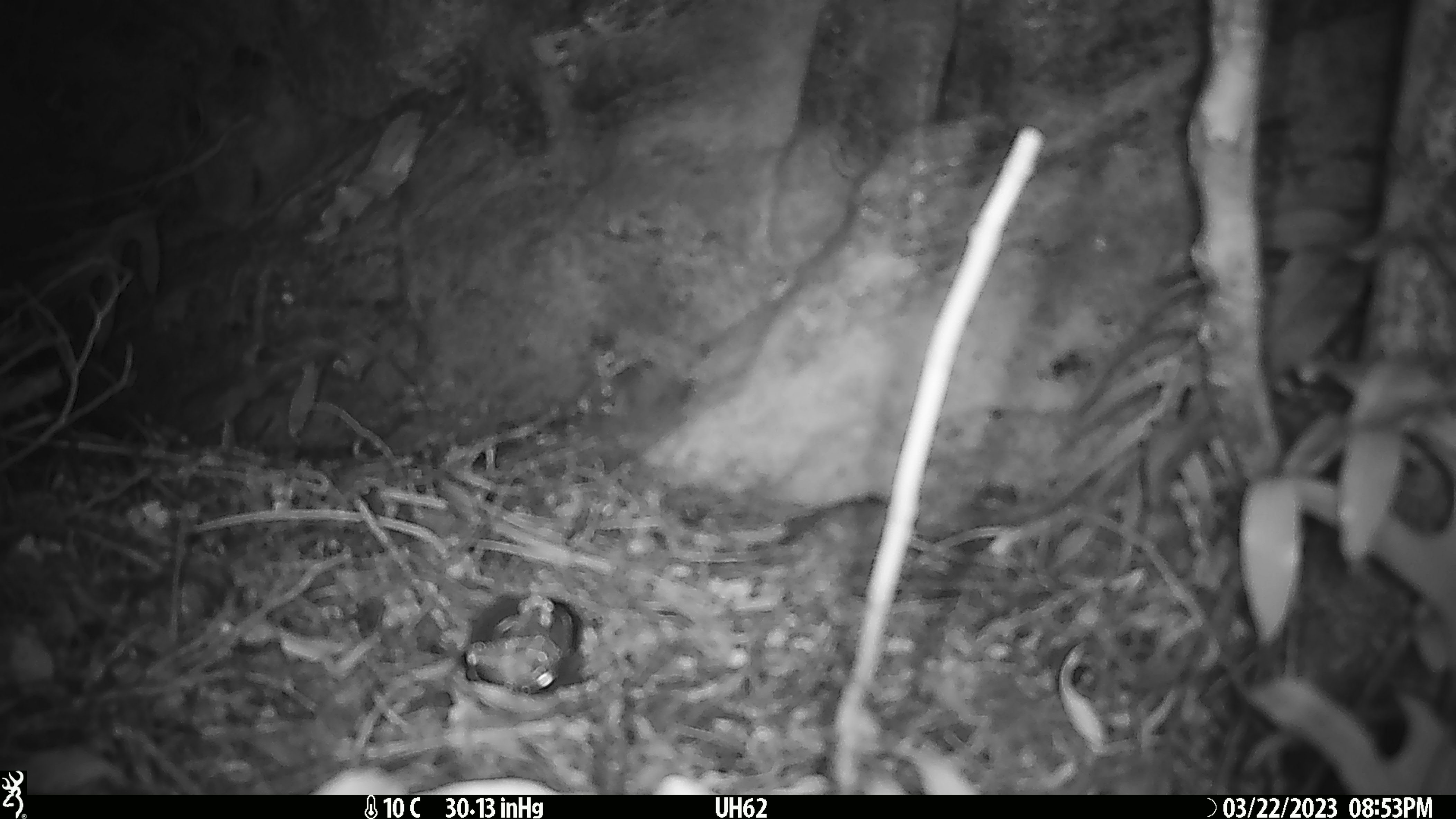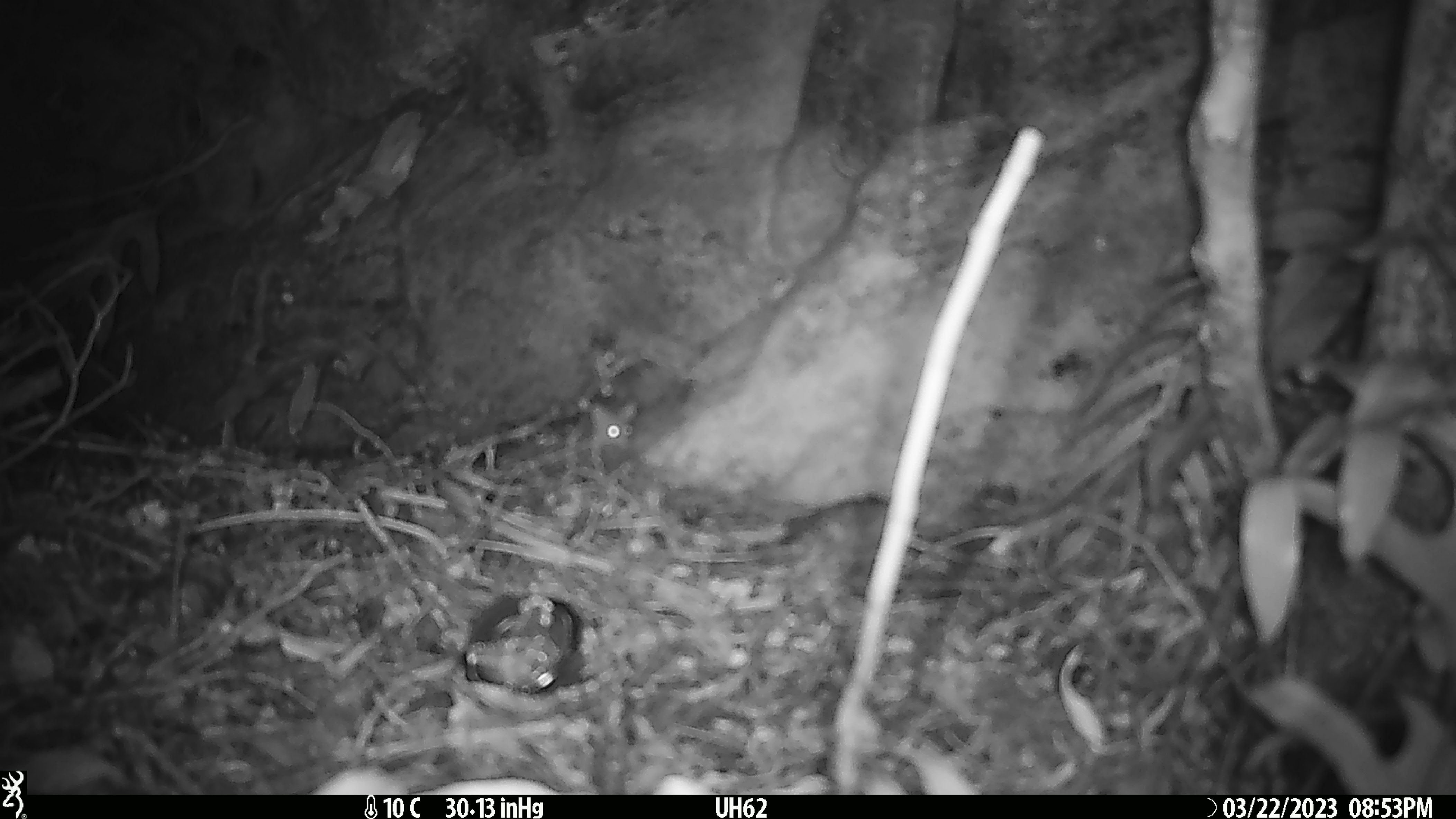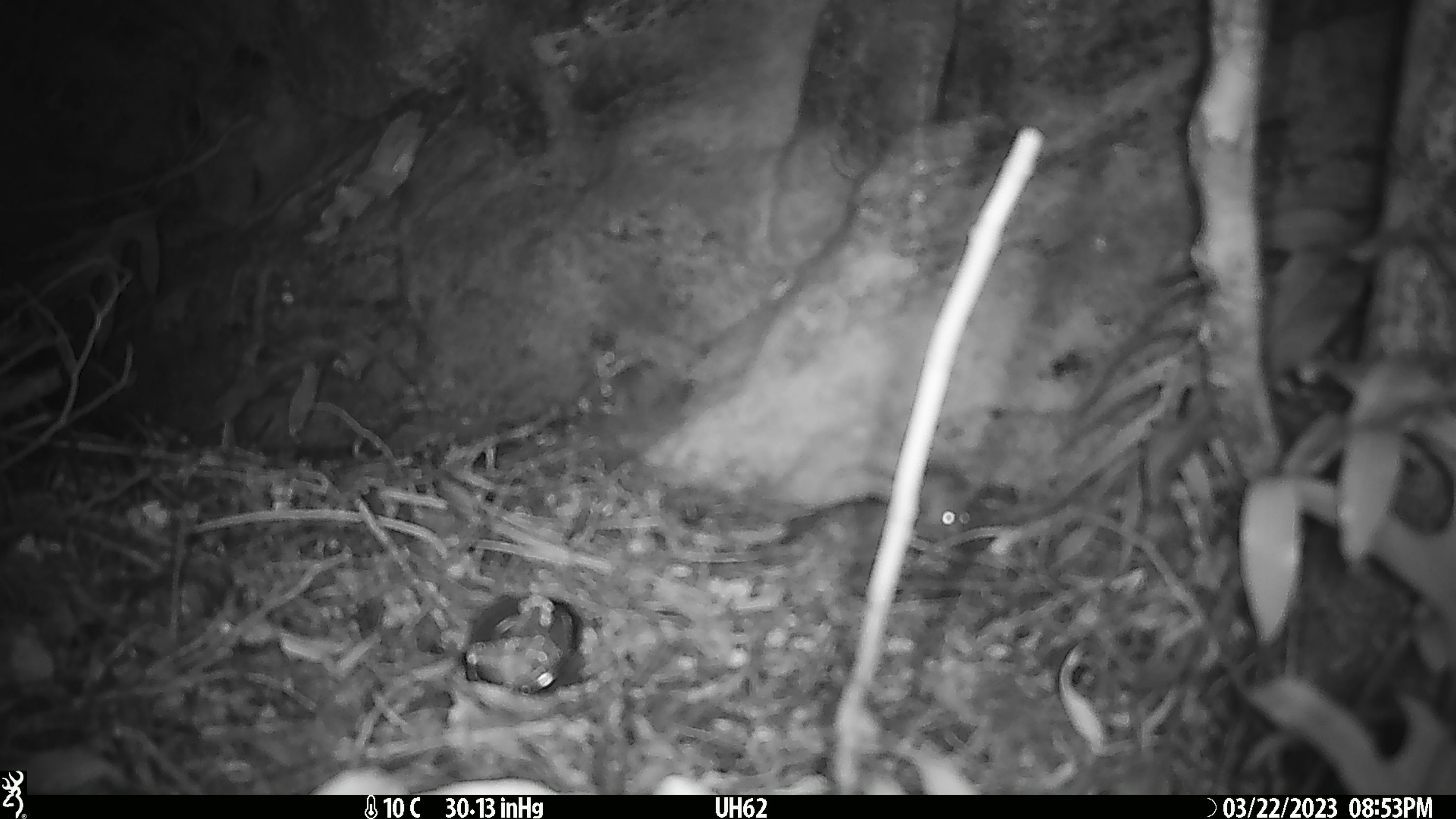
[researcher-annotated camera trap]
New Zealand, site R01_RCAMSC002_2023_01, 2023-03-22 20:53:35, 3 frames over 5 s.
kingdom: Animalia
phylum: Chordata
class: Mammalia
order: Rodentia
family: Muridae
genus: Mus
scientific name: Mus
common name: mouse